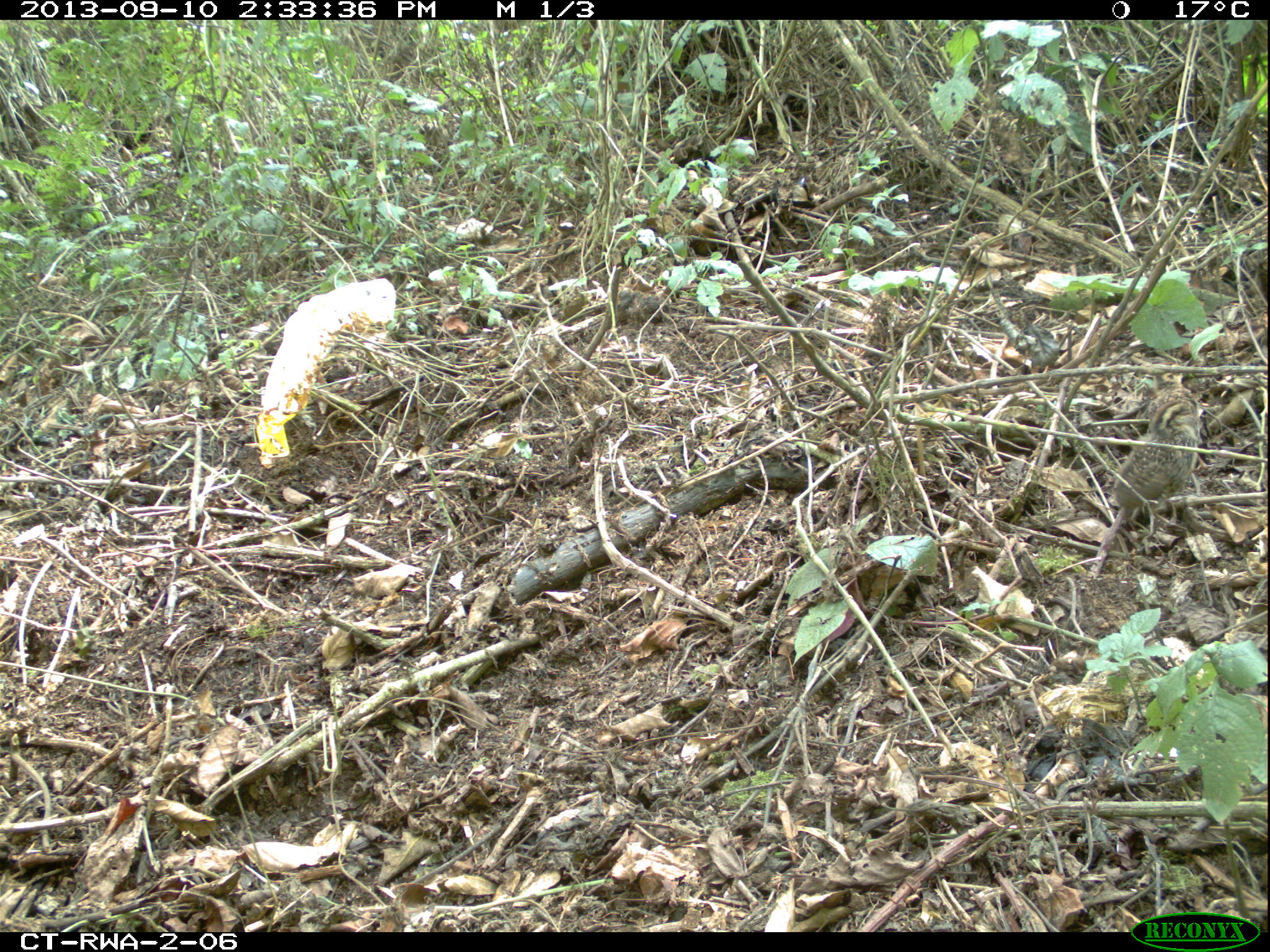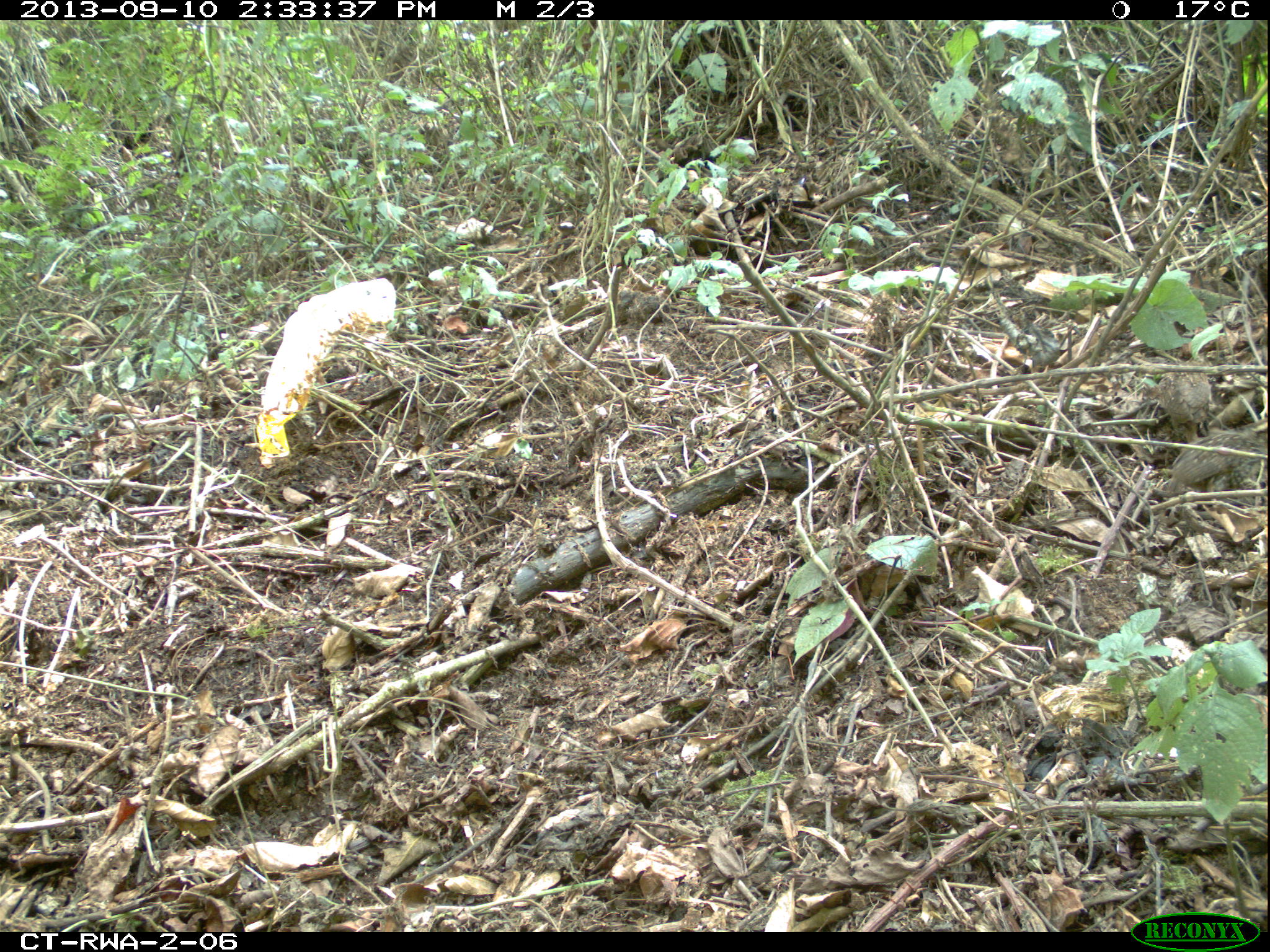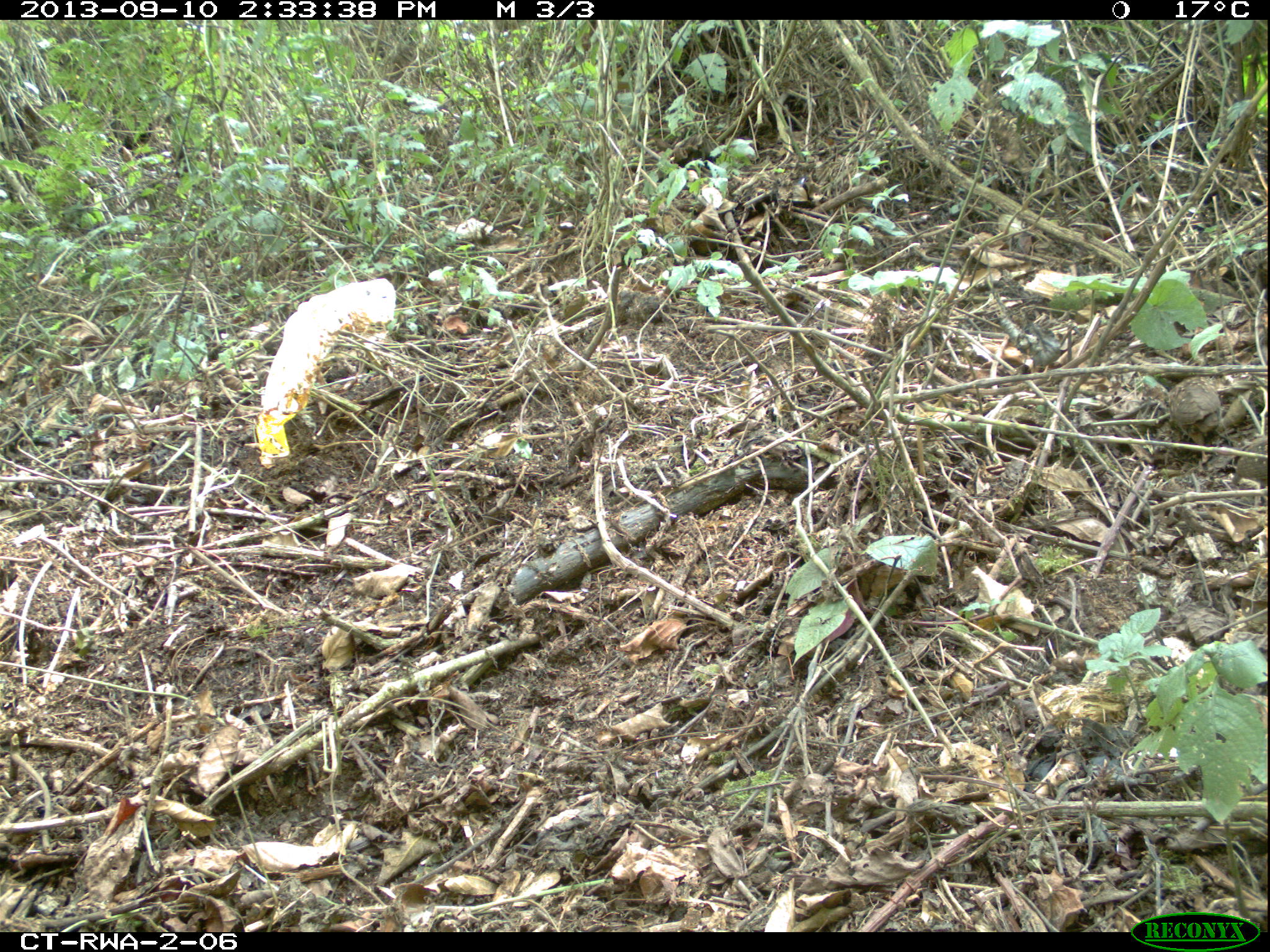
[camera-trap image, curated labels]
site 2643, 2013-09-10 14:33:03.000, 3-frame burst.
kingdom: Animalia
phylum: Chordata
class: Aves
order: Galliformes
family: Phasianidae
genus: Pternistis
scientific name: Pternistis nobilis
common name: handsome francolin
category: francolinus nobilis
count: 5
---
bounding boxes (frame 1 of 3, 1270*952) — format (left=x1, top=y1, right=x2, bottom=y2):
francolinus nobilis: (left=1110, top=381, right=1205, bottom=525)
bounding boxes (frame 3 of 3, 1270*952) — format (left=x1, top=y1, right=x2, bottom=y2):
francolinus nobilis: (left=1141, top=375, right=1226, bottom=462)